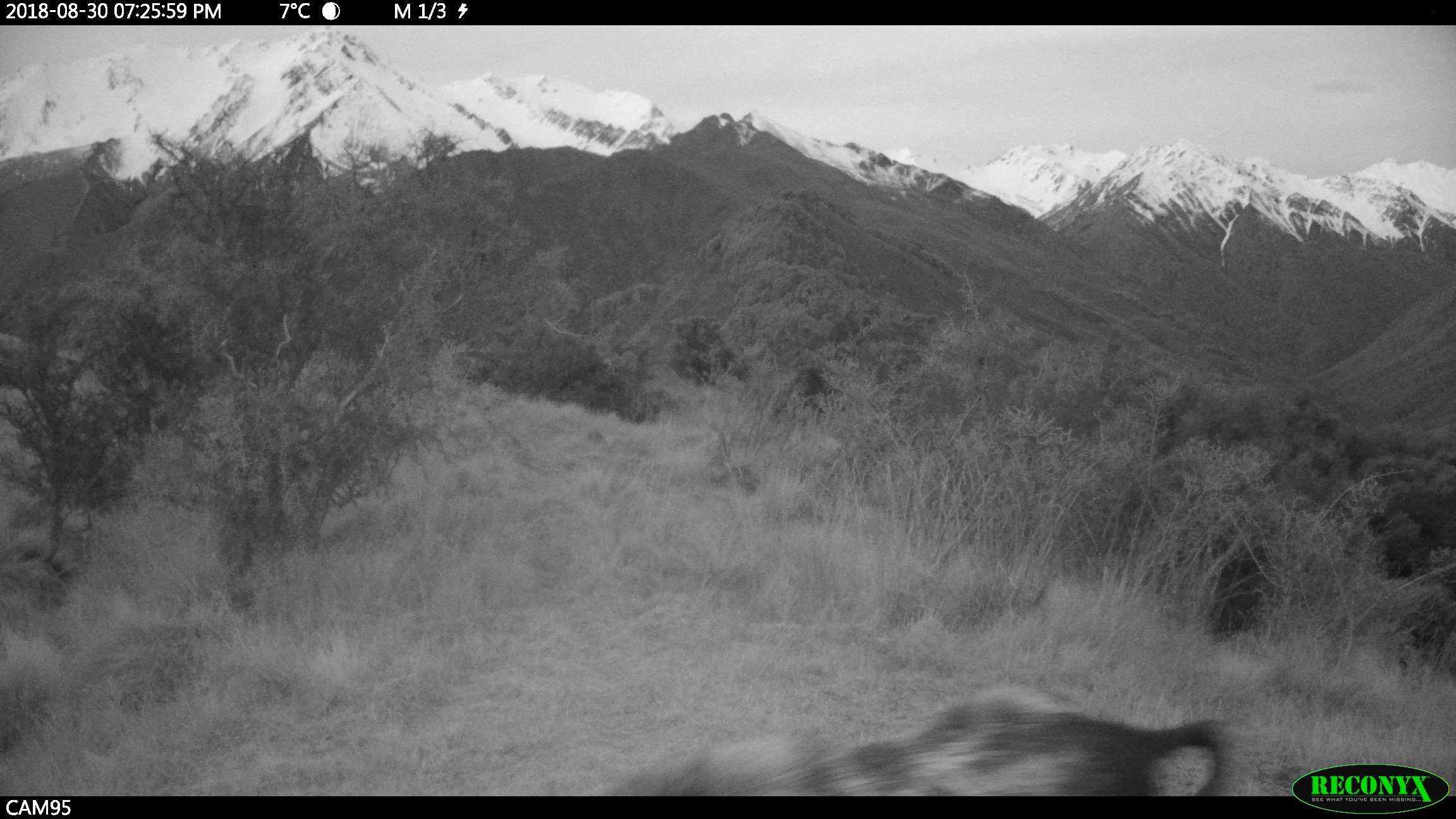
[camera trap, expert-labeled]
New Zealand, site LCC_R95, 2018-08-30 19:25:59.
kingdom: Animalia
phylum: Chordata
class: Mammalia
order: Artiodactyla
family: Suidae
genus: Sus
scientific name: Sus scrofa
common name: pig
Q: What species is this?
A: Pig (Sus scrofa).